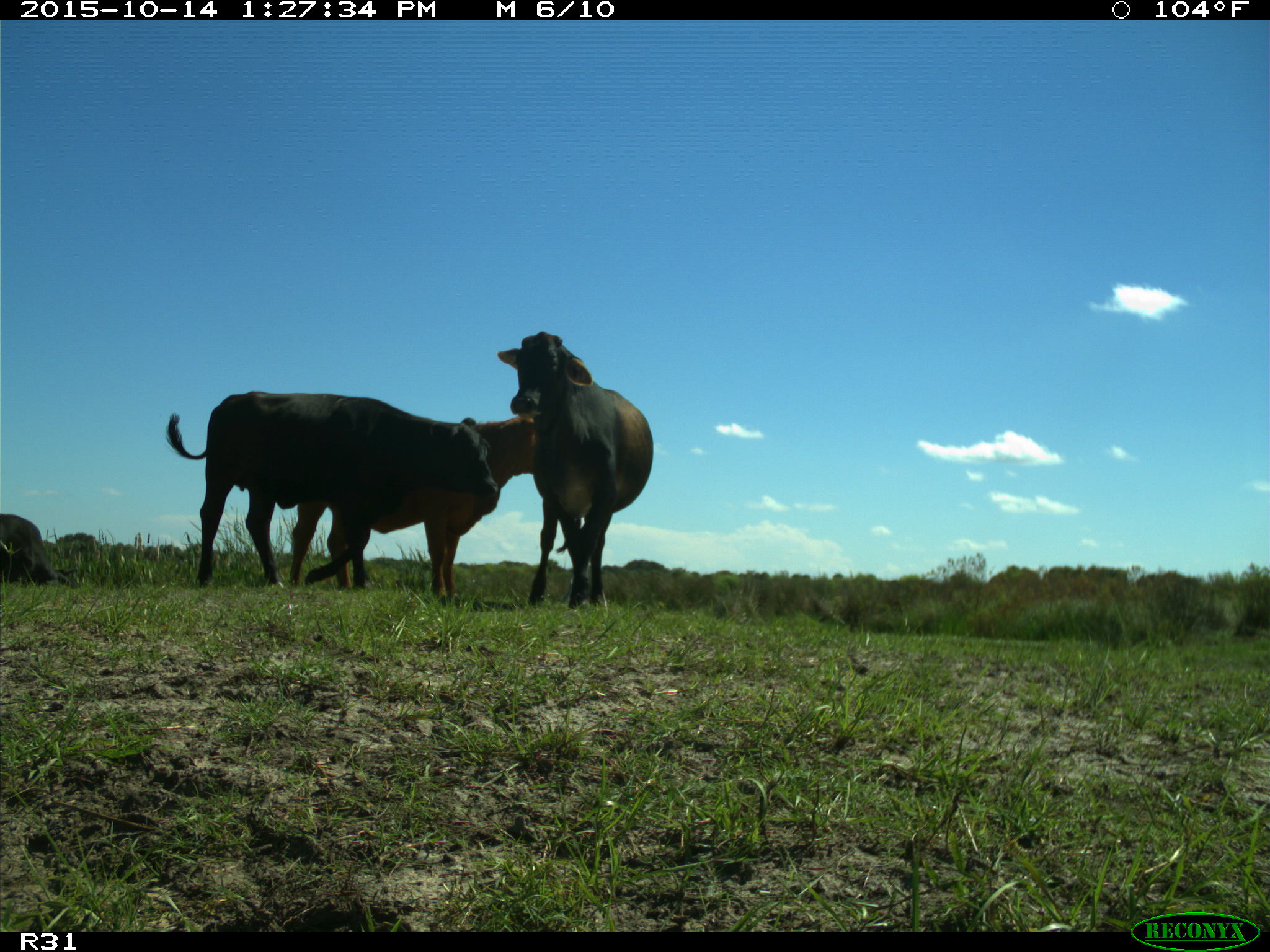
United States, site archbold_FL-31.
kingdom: Animalia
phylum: Chordata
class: Mammalia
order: Artiodactyla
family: Bovidae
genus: Bos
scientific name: Bos taurus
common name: domestic cow